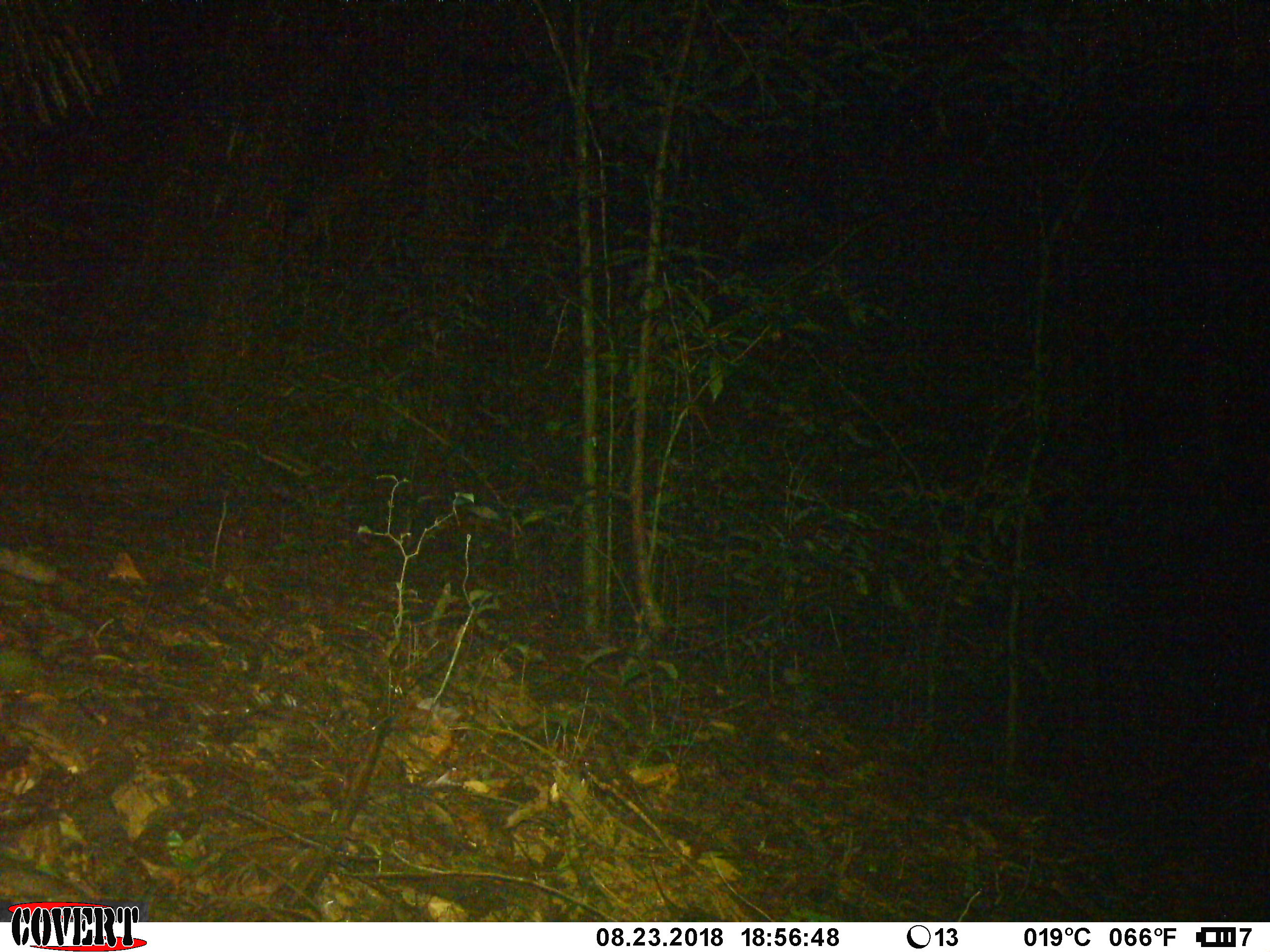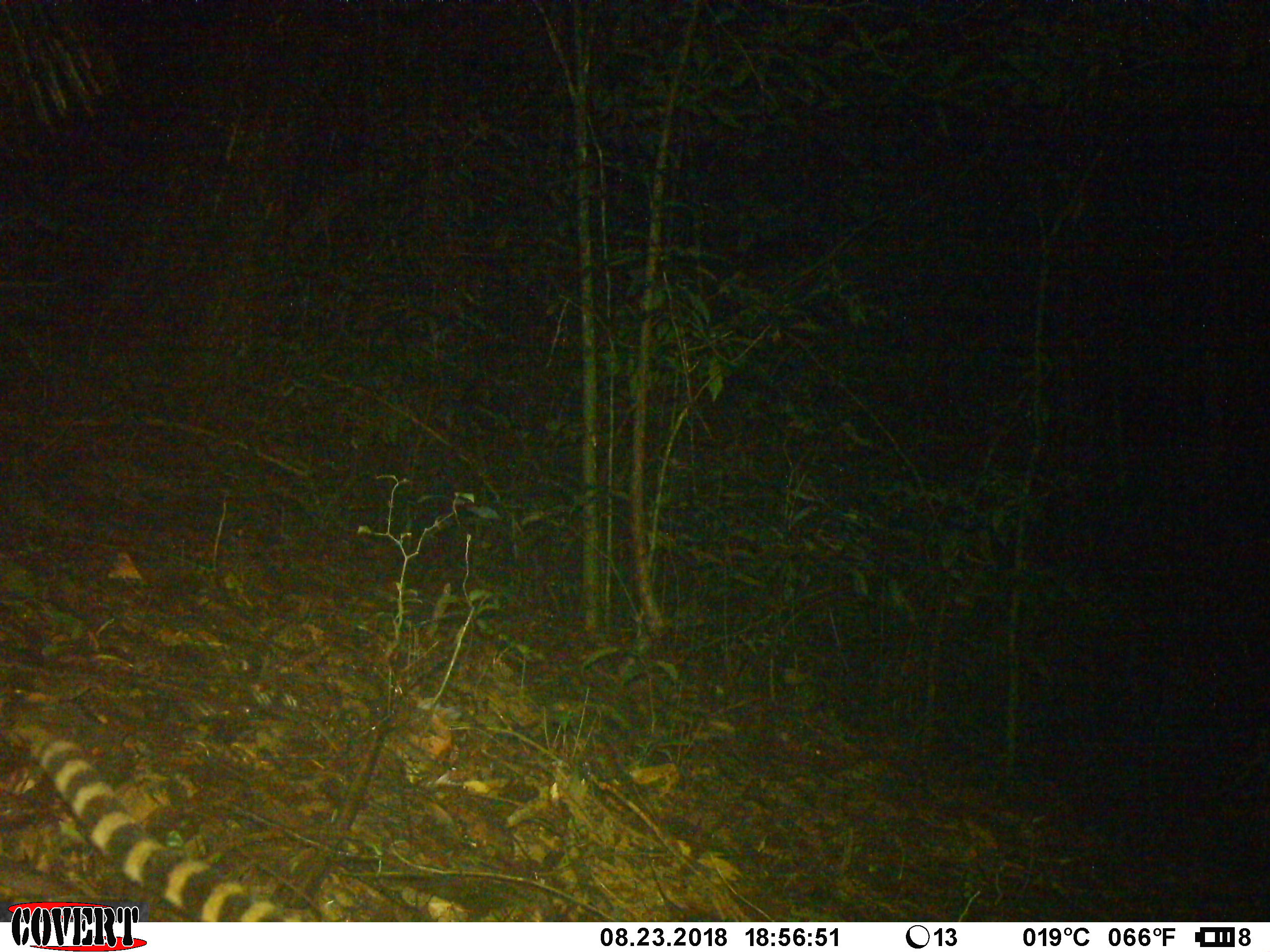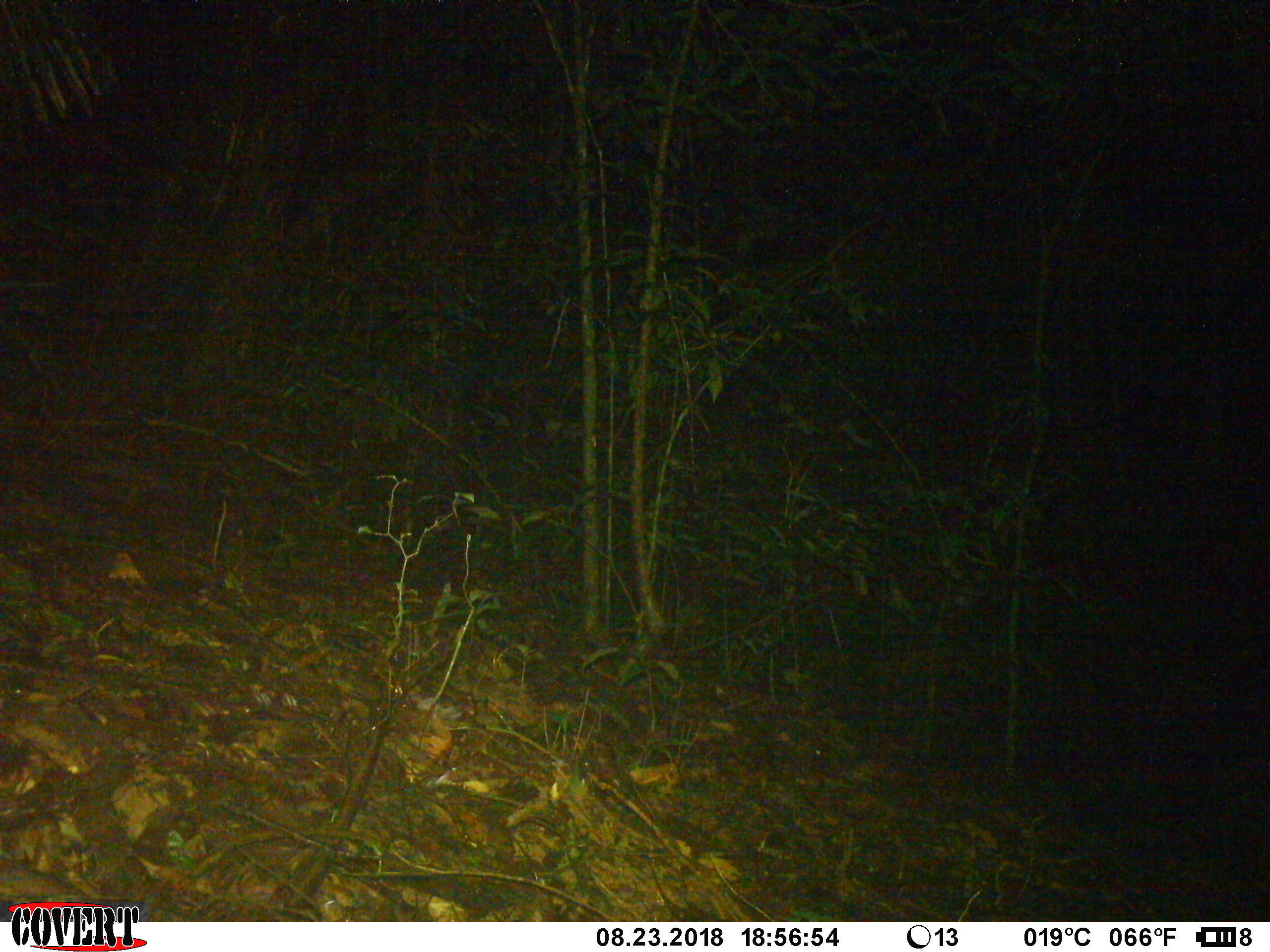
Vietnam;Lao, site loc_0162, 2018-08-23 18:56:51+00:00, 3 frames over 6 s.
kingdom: Animalia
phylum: Chordata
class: Mammalia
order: Carnivora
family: Prionodontidae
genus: Prionodon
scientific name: Prionodon pardicolor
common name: spotted linsang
Spotted linsang (Prionodon pardicolor). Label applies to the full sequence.